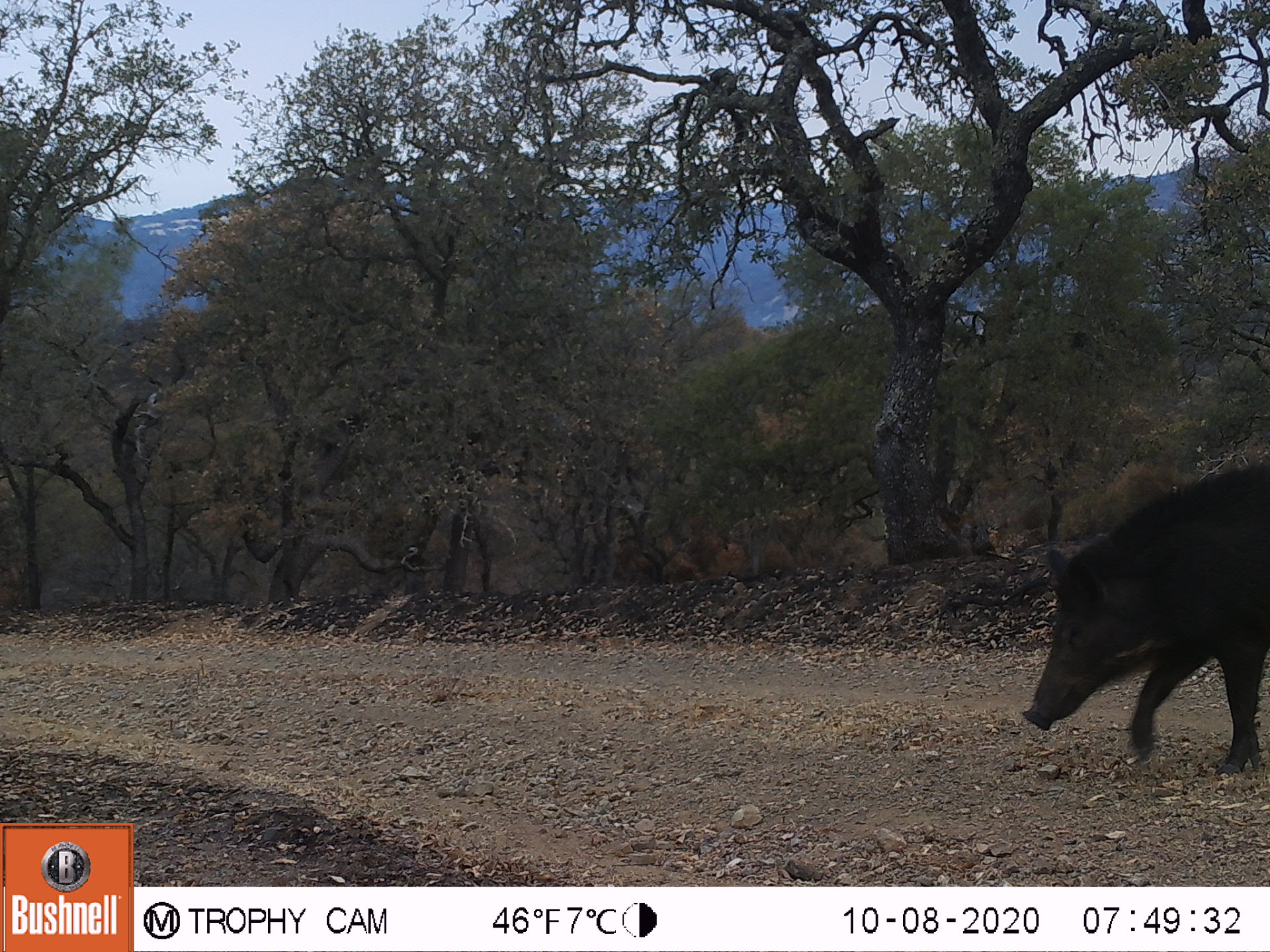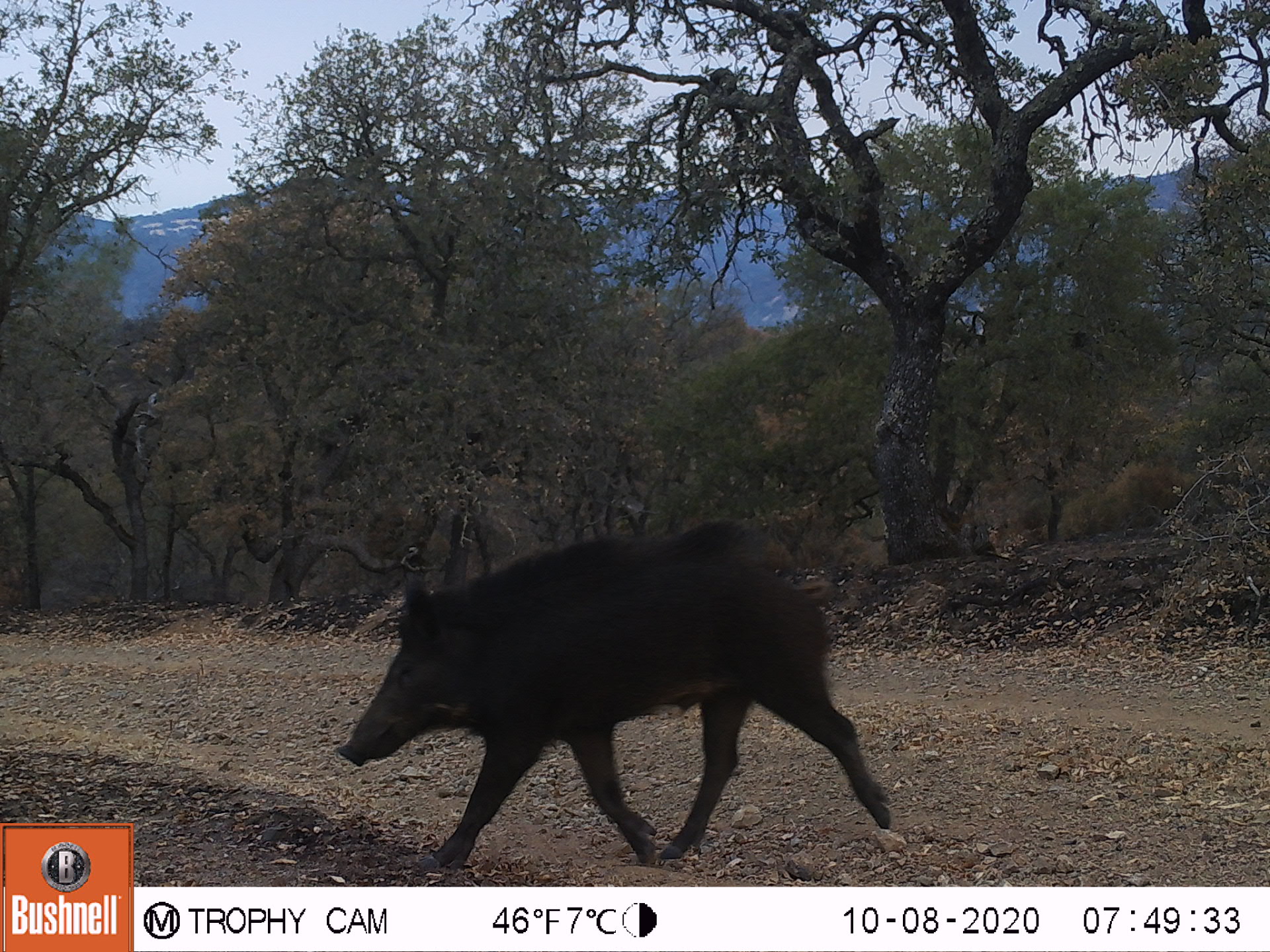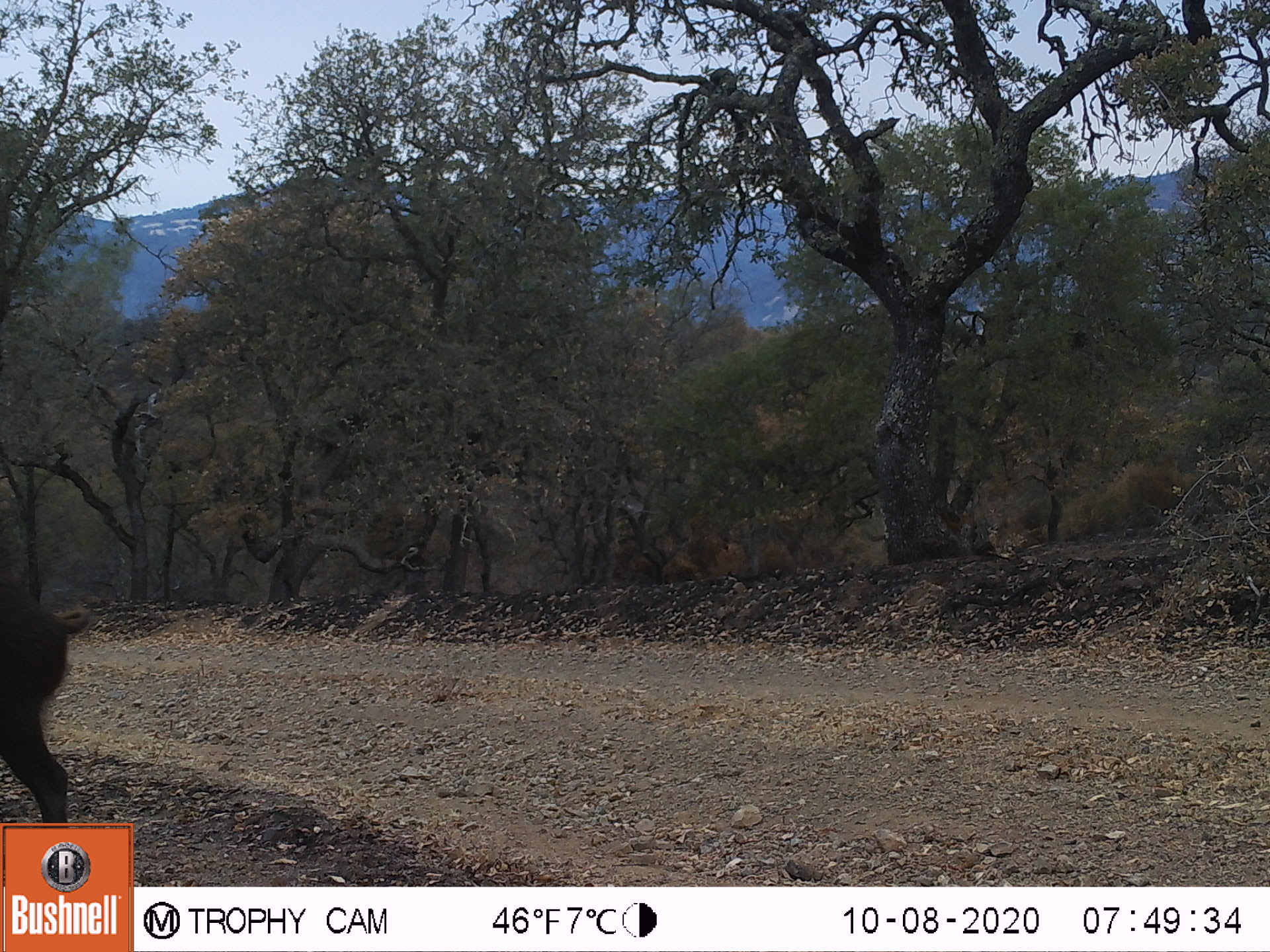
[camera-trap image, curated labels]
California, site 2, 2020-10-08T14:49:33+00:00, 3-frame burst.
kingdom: Animalia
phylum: Chordata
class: Mammalia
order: Artiodactyla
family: Suidae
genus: Sus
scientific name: Sus scrofa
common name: wild boar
Wild boar (Sus scrofa).